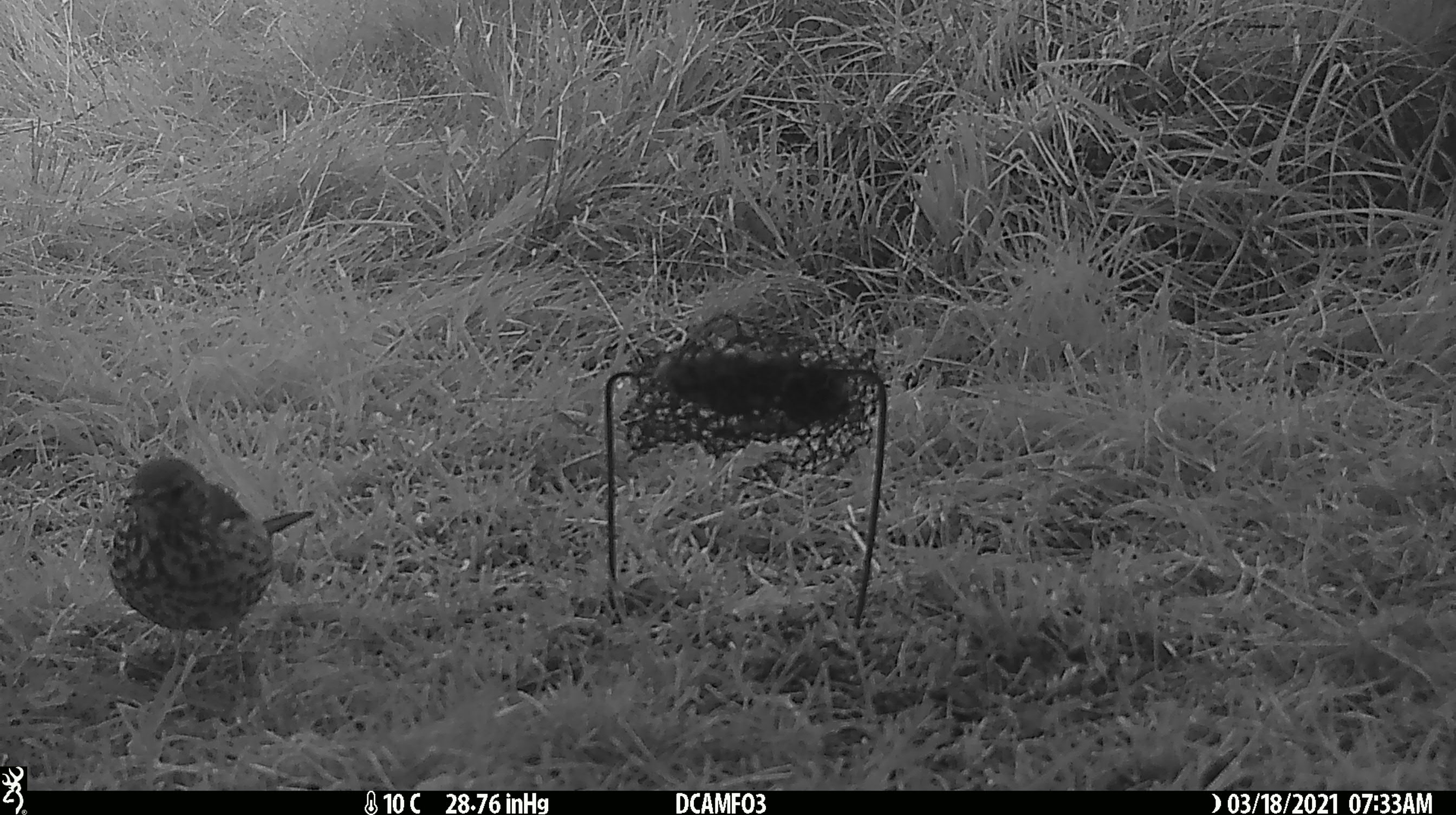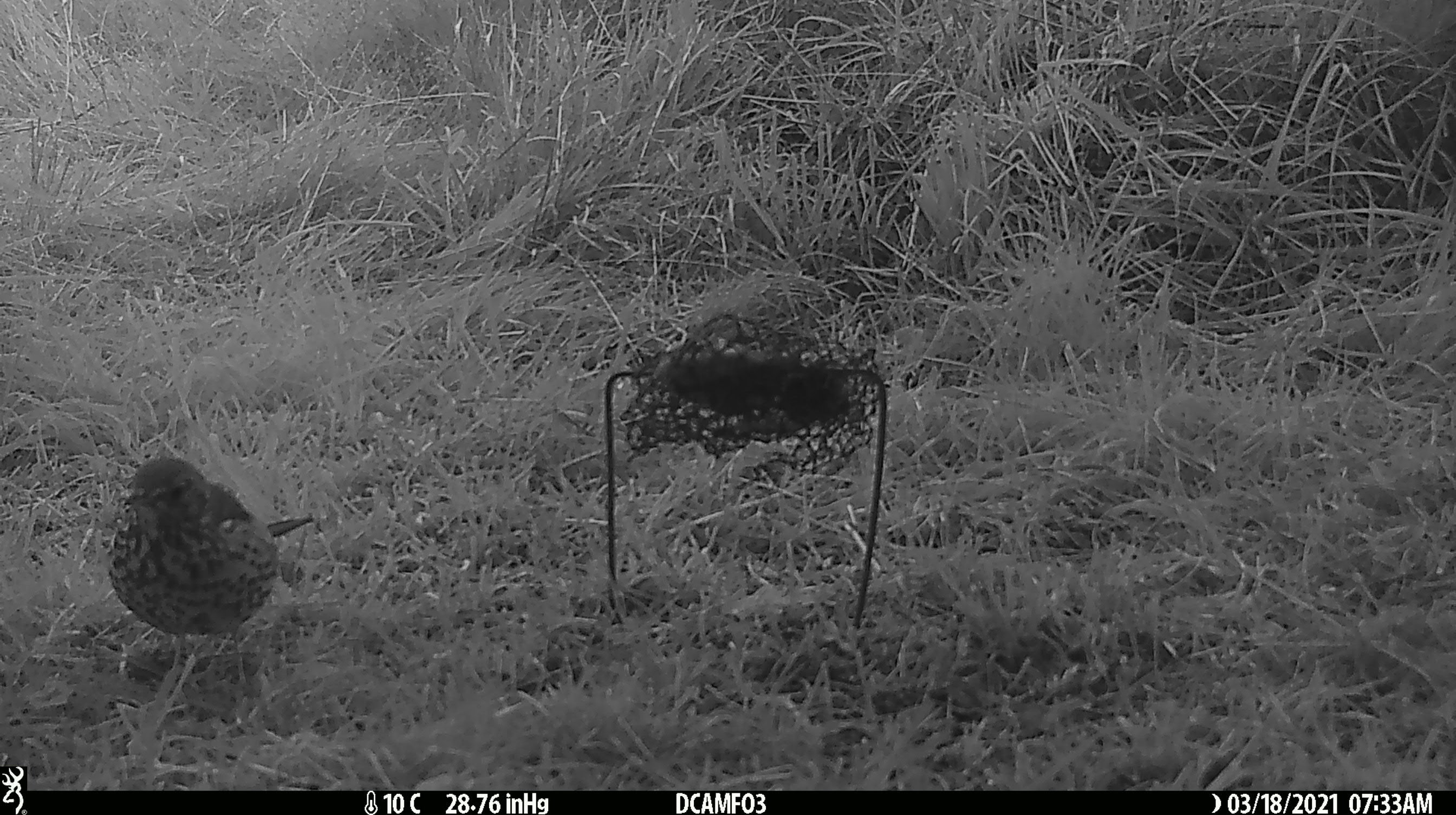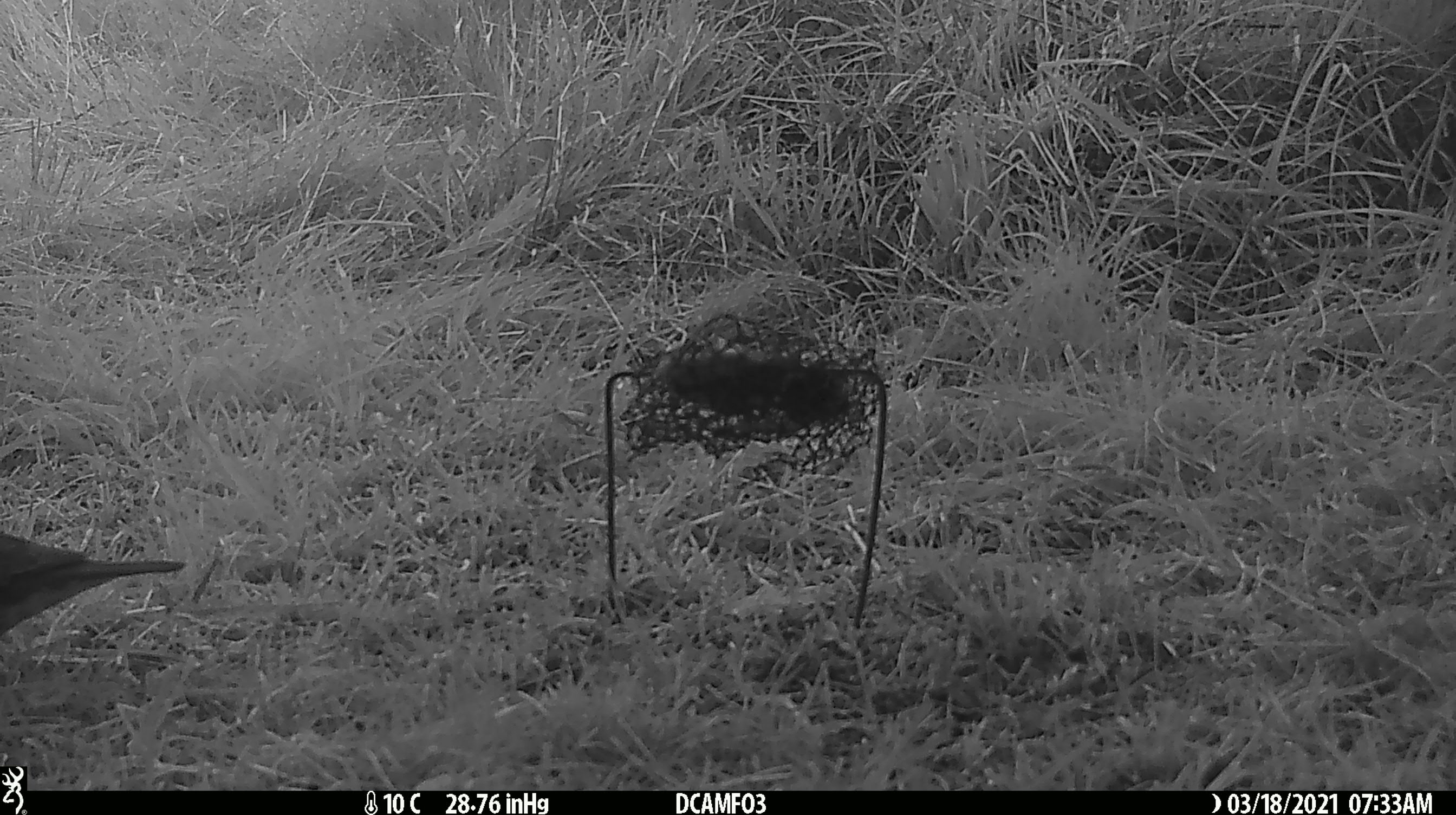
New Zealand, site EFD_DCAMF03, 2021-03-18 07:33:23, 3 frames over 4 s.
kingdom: Animalia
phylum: Chordata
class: Aves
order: Passeriformes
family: Turdidae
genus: Turdus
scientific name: Turdus philomelos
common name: song thrush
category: thrush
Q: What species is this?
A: Thrush (song thrush) (Turdus philomelos).